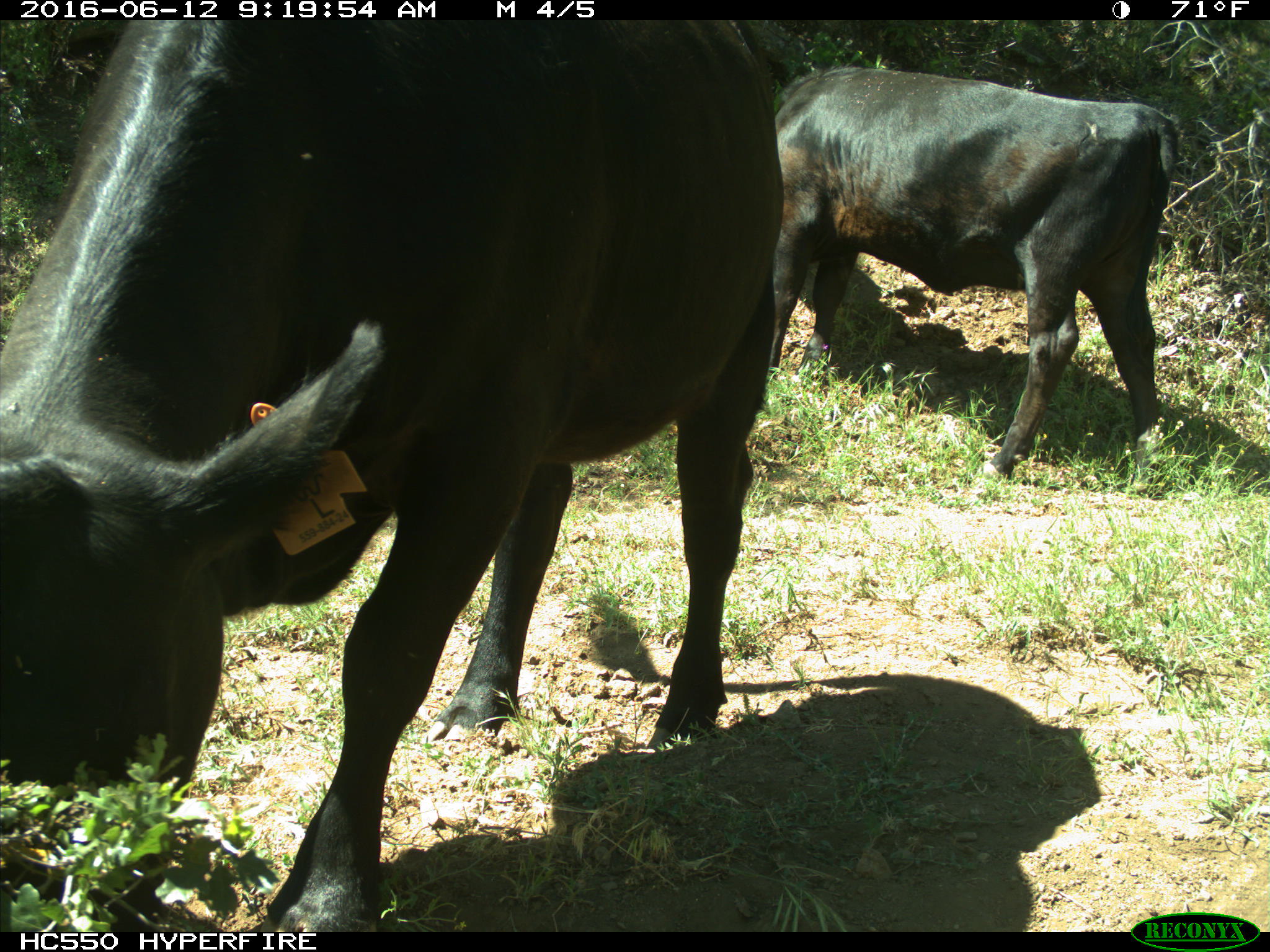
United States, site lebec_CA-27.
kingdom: Animalia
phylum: Chordata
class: Mammalia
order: Artiodactyla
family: Bovidae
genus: Bos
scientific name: Bos taurus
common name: domestic cow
Bos taurus (domestic cow).